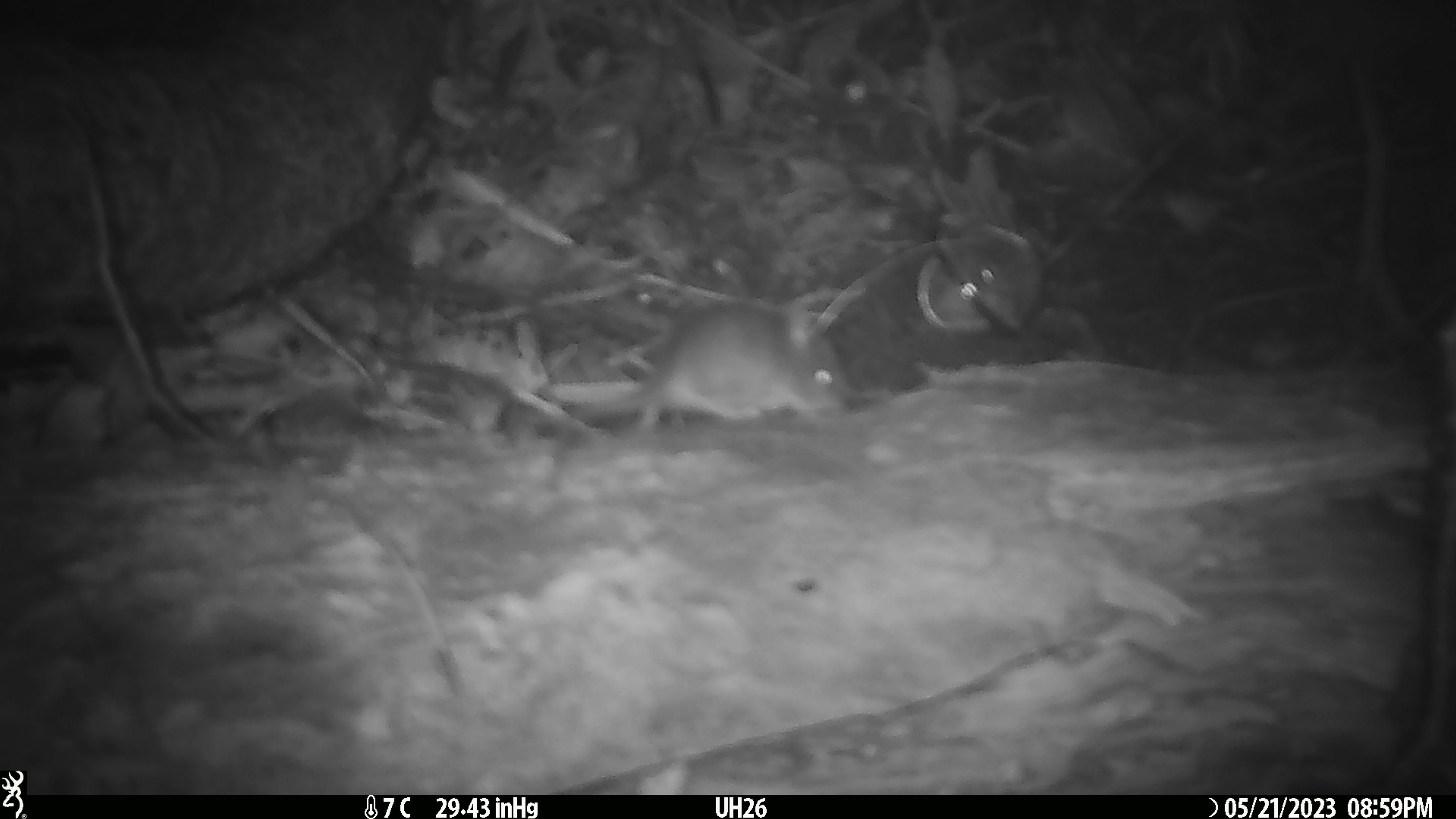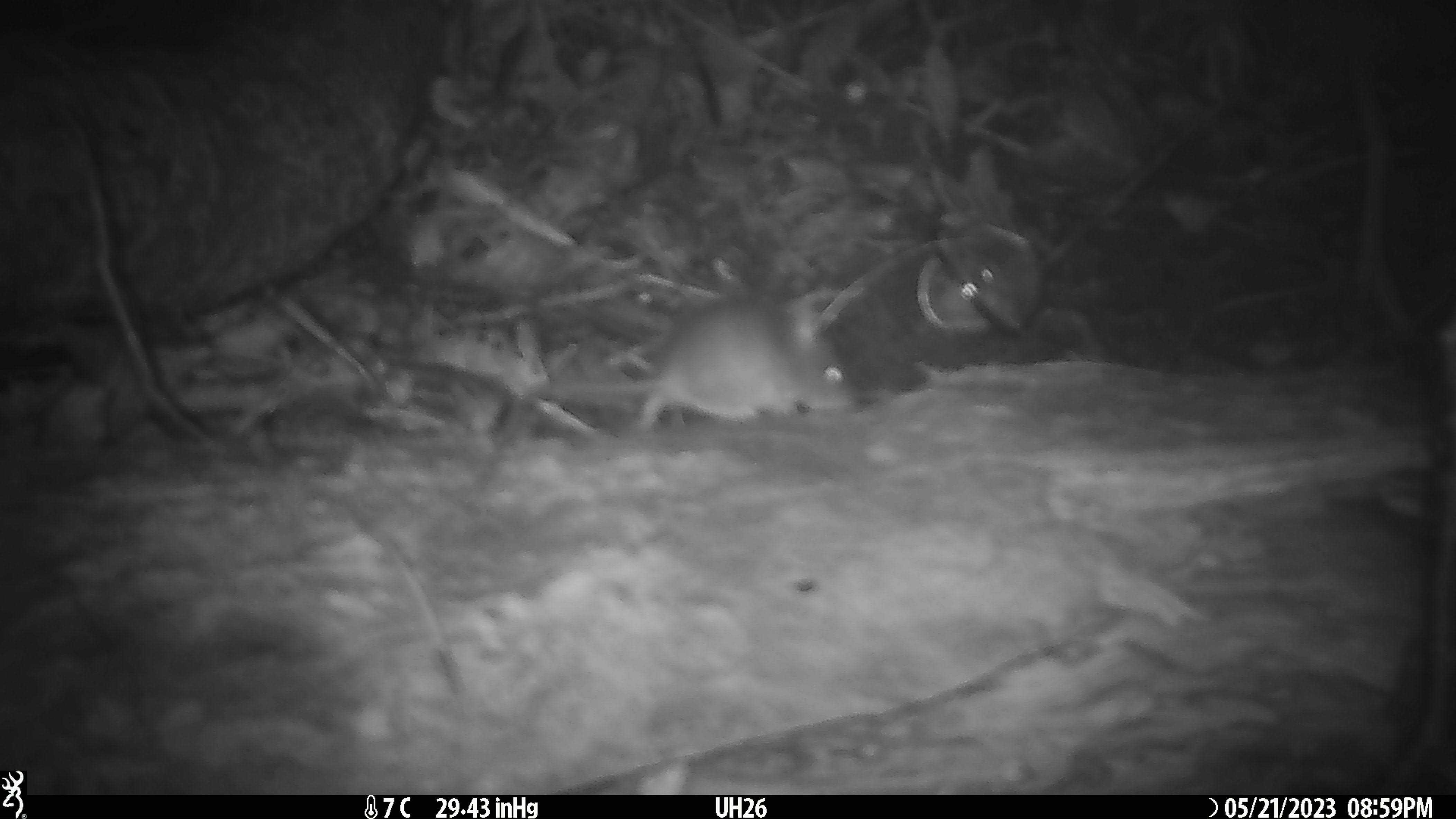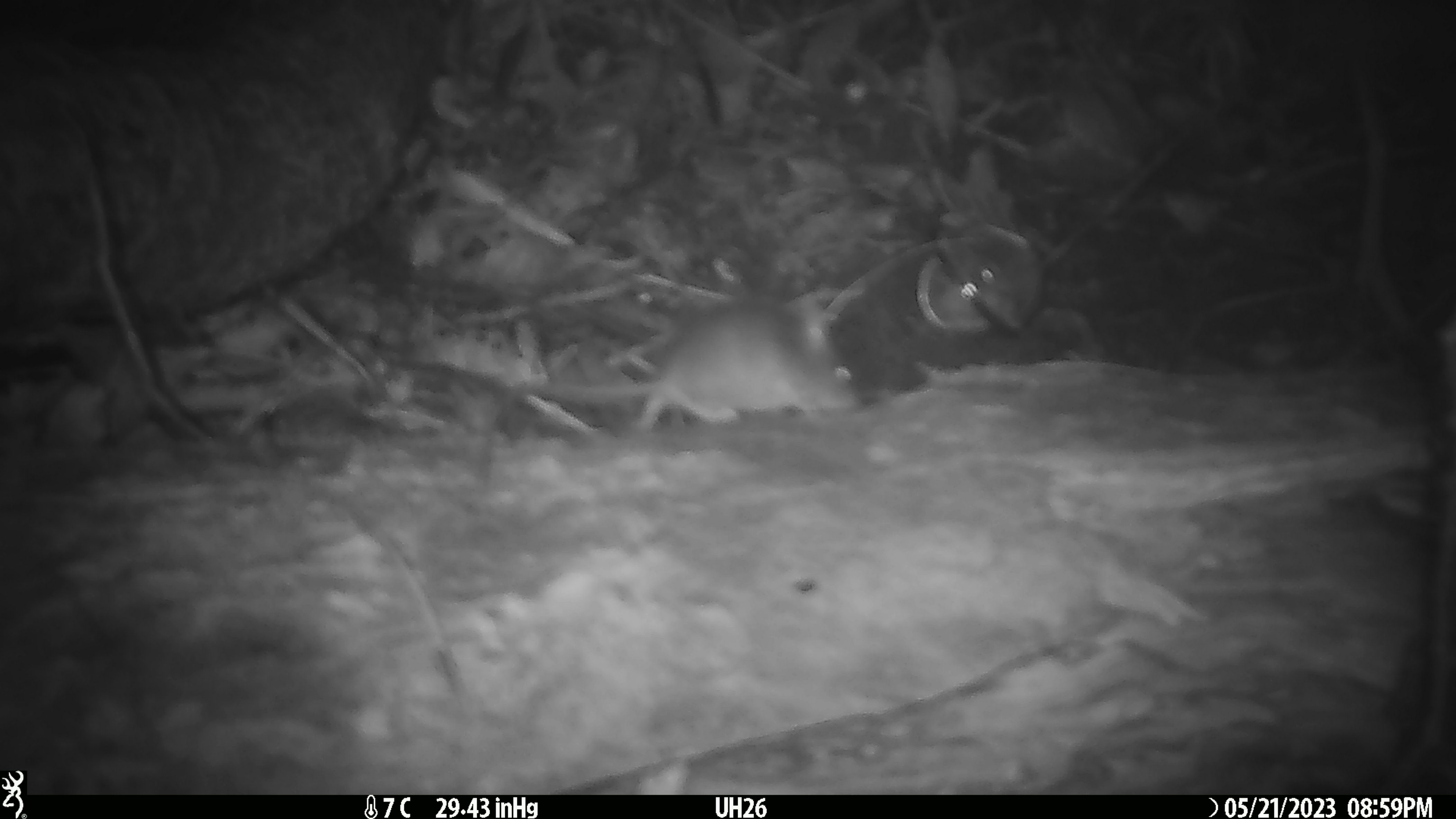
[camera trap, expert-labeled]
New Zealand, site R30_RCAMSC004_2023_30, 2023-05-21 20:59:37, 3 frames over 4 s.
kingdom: Animalia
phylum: Chordata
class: Mammalia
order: Rodentia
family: Muridae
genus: Mus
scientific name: Mus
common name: mouse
Mouse (Mus).